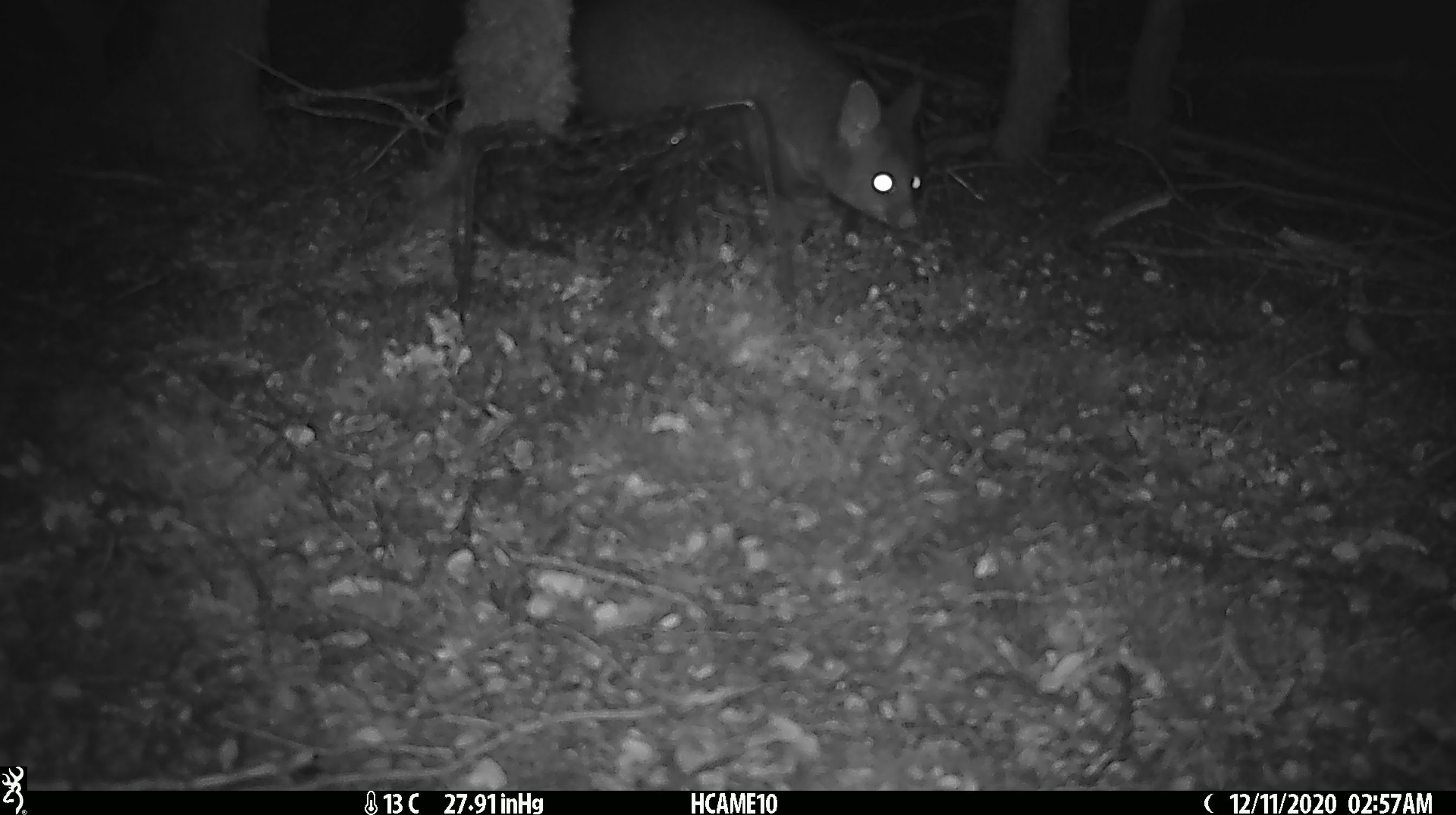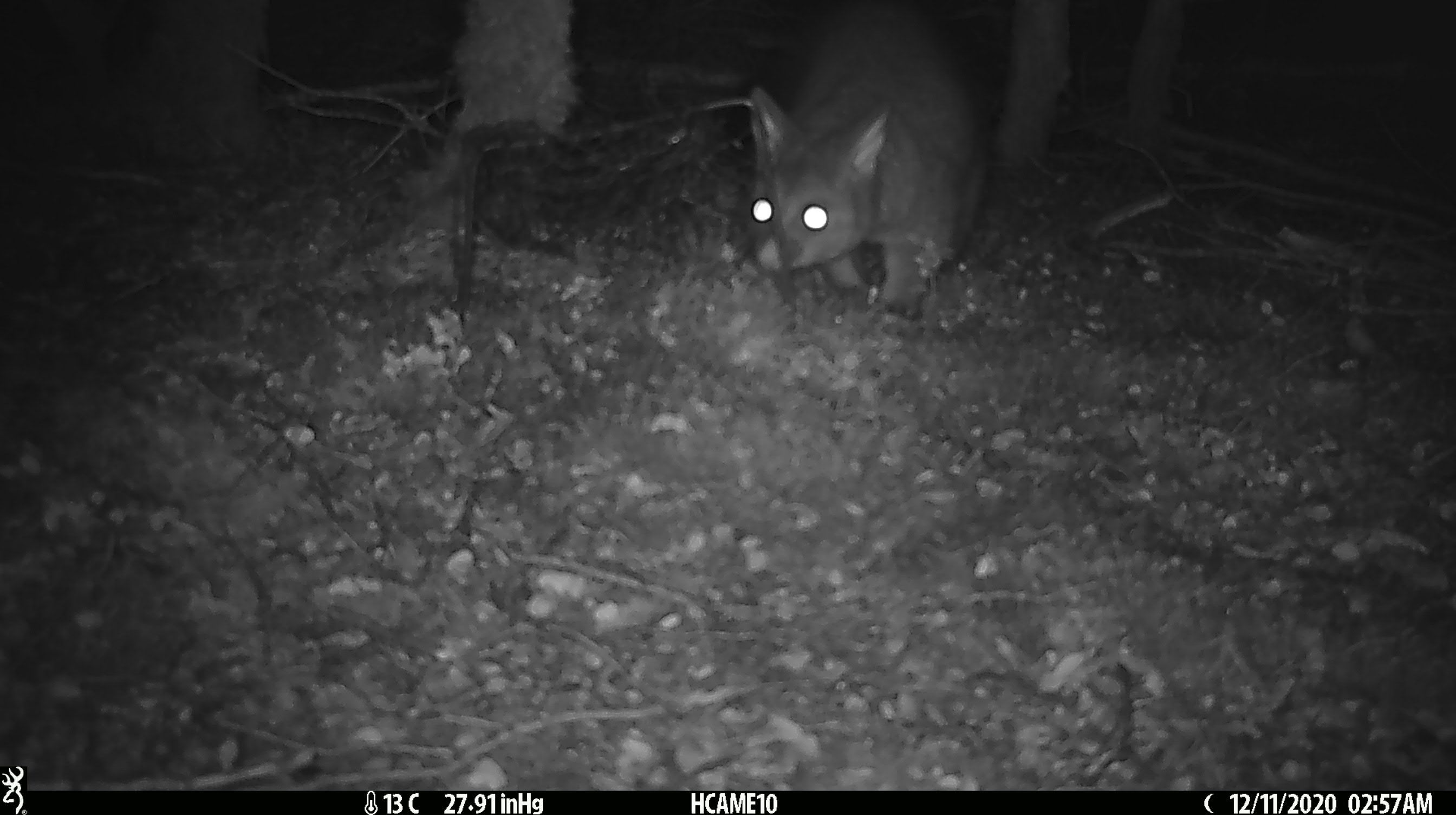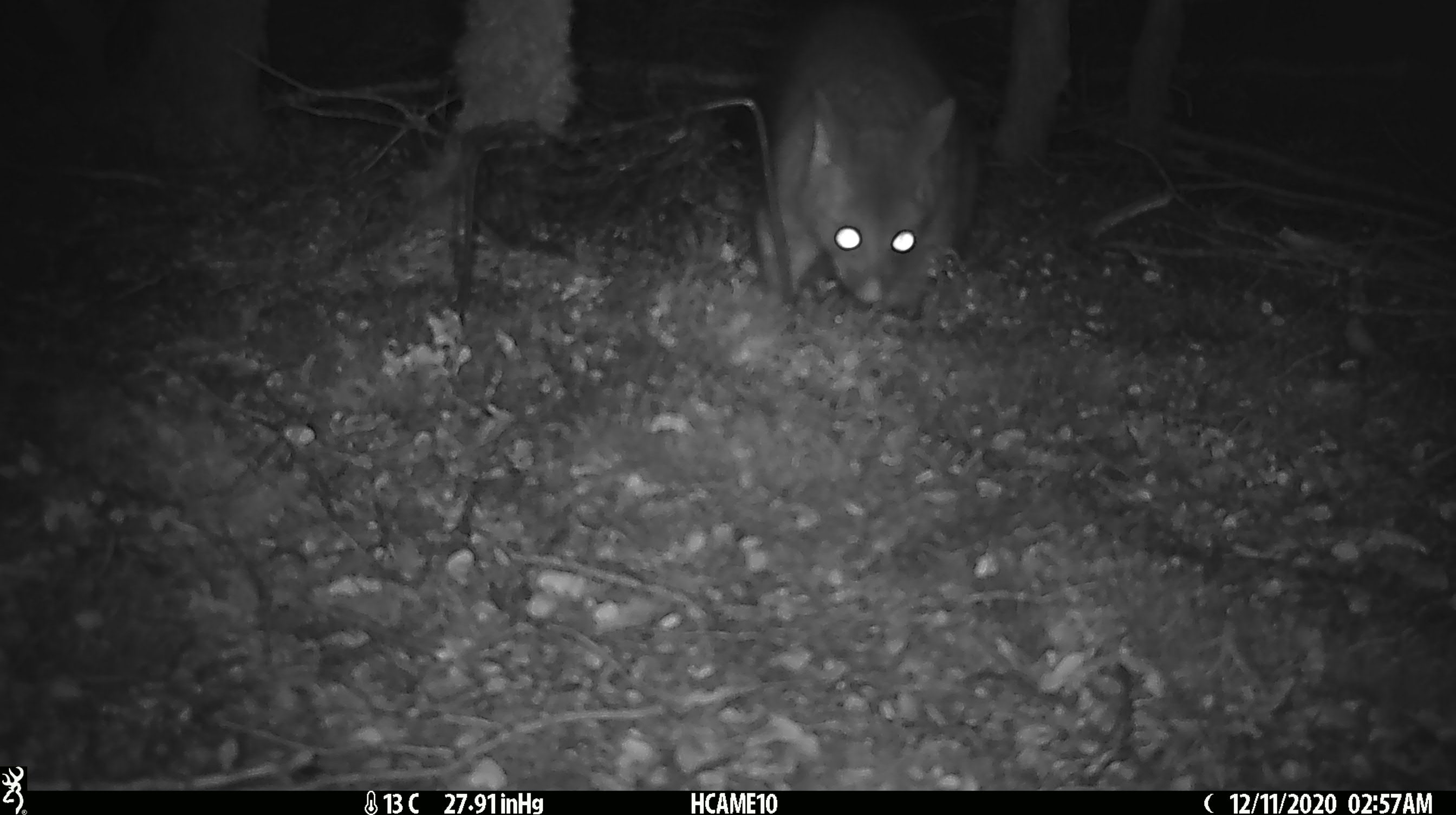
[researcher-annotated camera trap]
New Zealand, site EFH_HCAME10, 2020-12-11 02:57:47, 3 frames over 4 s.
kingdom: Animalia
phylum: Chordata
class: Mammalia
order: Diprotodontia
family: Phalangeridae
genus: Trichosurus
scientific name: Trichosurus vulpecula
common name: common brushtail possum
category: possum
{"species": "possum (common brushtail possum) (Trichosurus vulpecula)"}